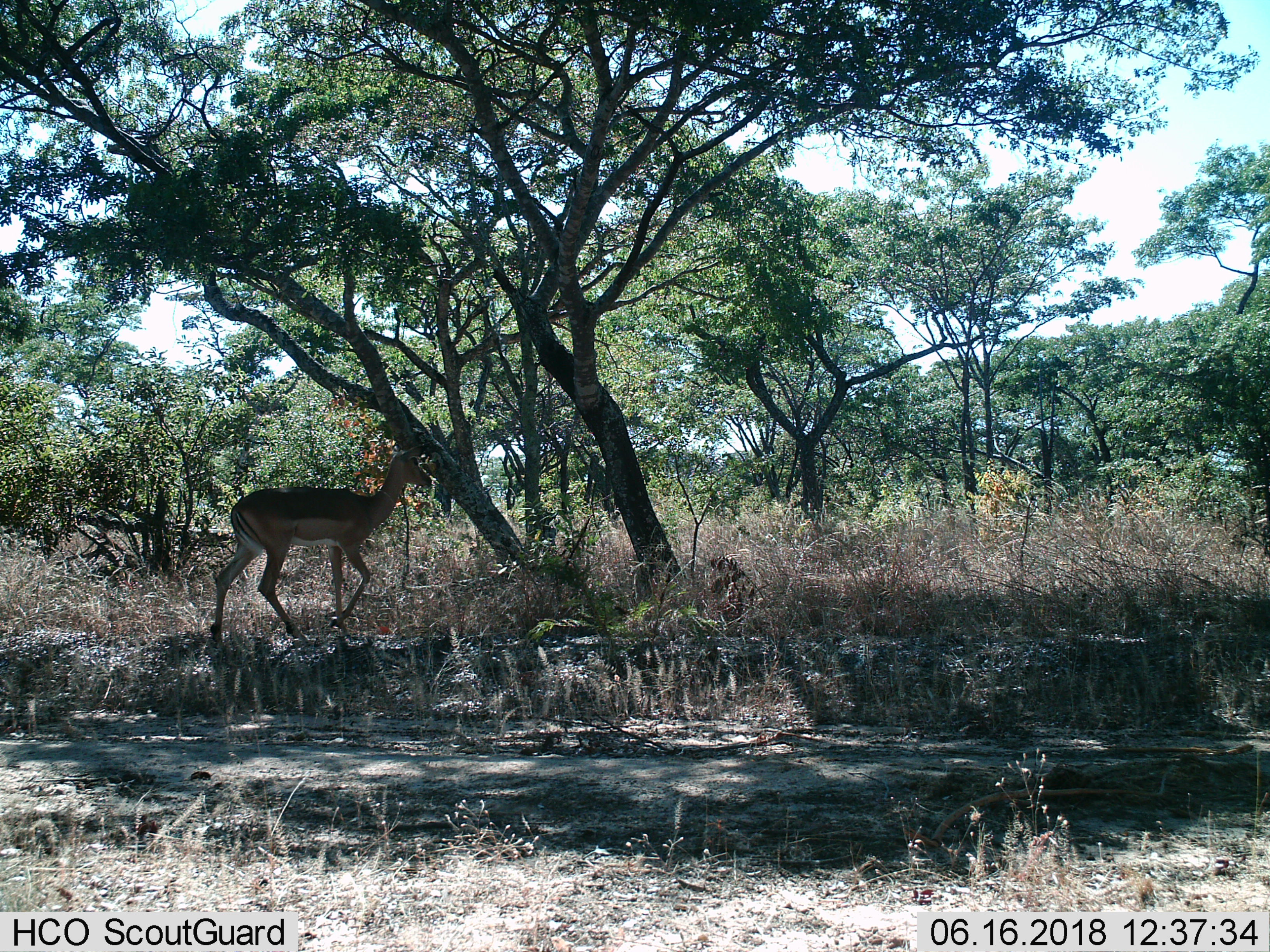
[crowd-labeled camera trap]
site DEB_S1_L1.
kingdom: Animalia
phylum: Chordata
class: Mammalia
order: Artiodactyla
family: Bovidae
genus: Aepyceros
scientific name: Aepyceros melampus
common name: impala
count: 1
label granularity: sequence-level